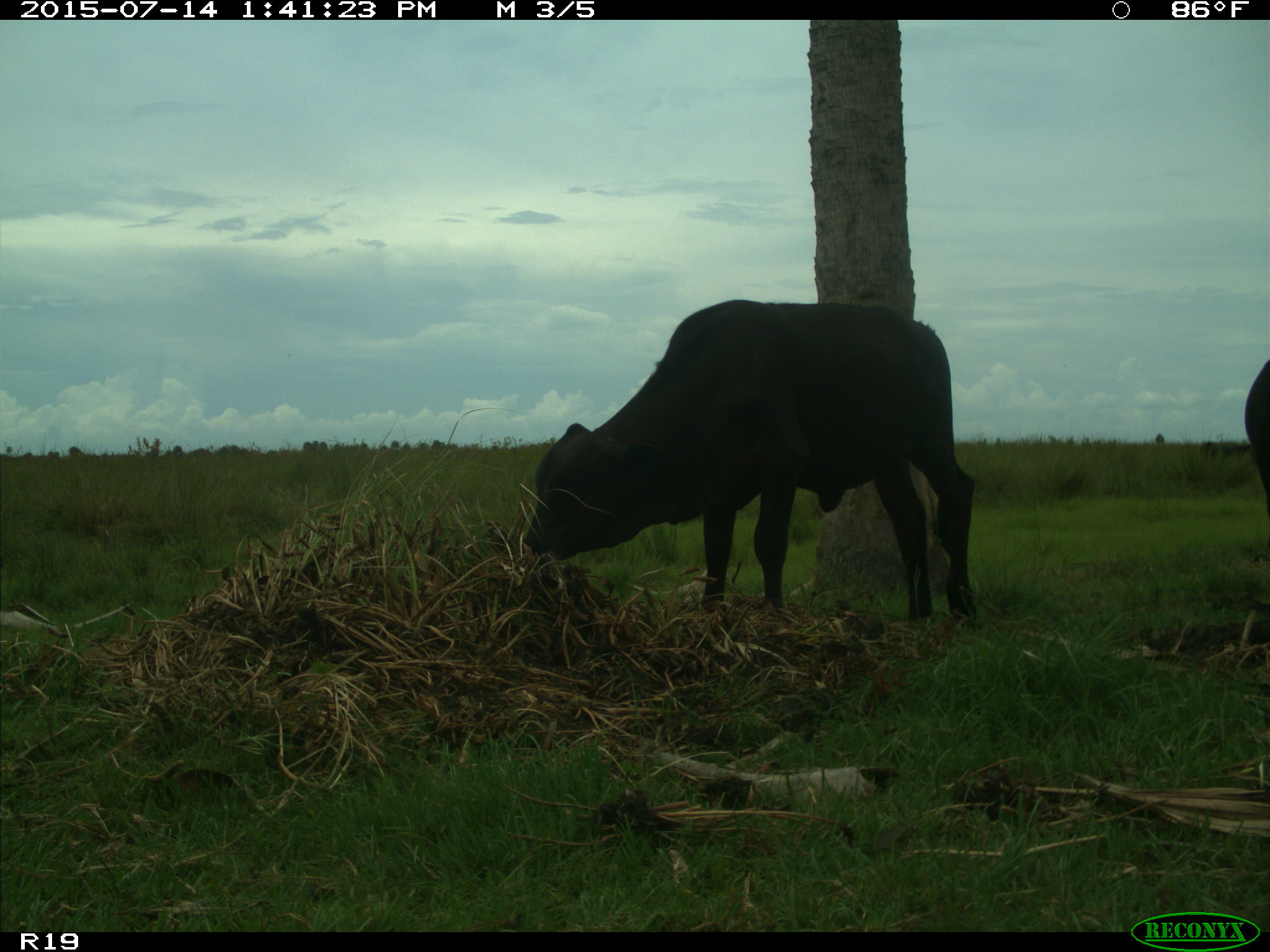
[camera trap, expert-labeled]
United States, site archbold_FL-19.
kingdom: Animalia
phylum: Chordata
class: Mammalia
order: Artiodactyla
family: Bovidae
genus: Bos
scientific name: Bos taurus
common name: domestic cow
Bos taurus (domestic cow).